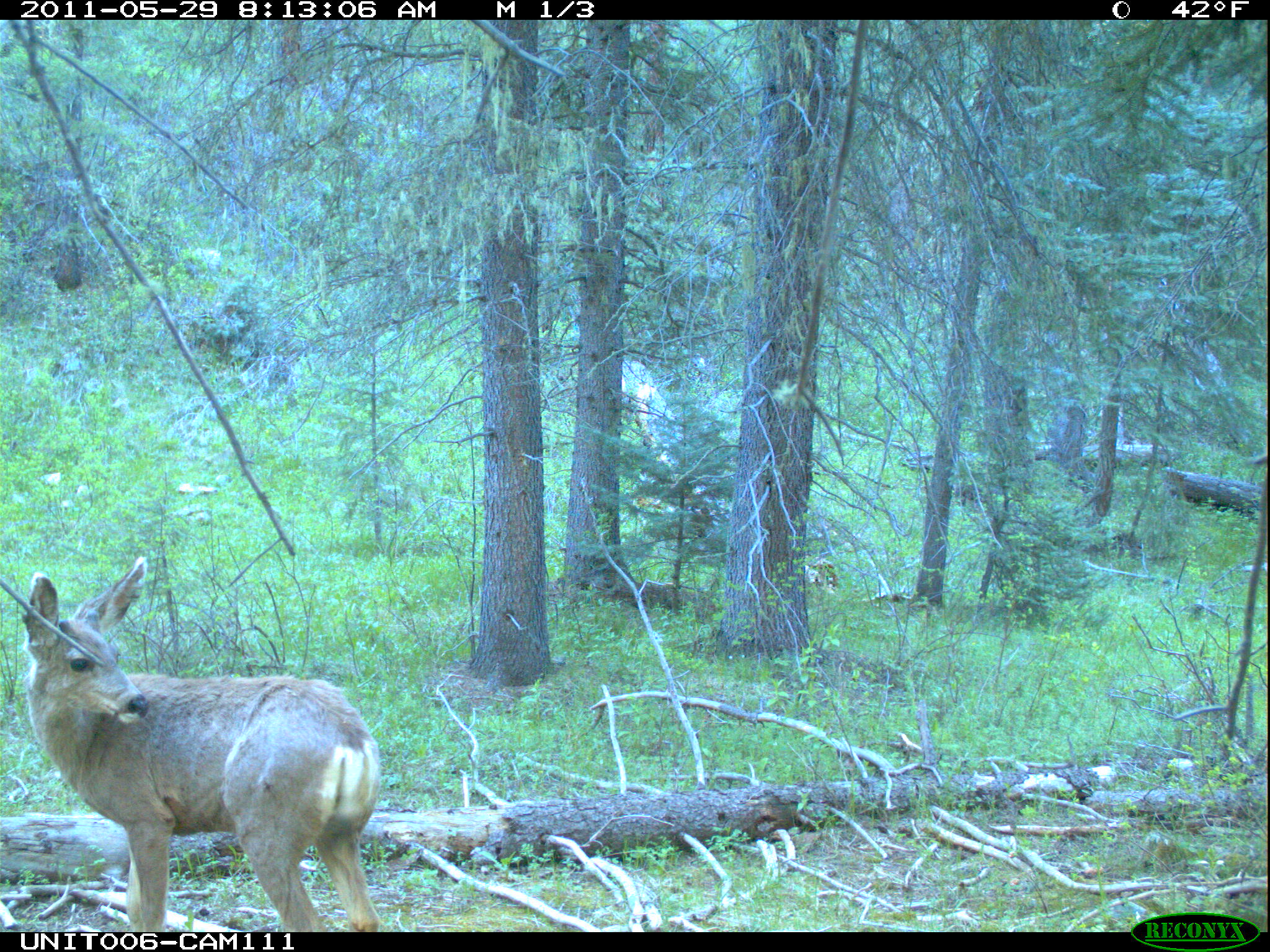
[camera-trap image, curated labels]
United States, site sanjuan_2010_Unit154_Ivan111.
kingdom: Animalia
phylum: Chordata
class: Mammalia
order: Artiodactyla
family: Cervidae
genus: Odocoileus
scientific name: Odocoileus hemionus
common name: mule deer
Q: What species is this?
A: Odocoileus hemionus (mule deer).